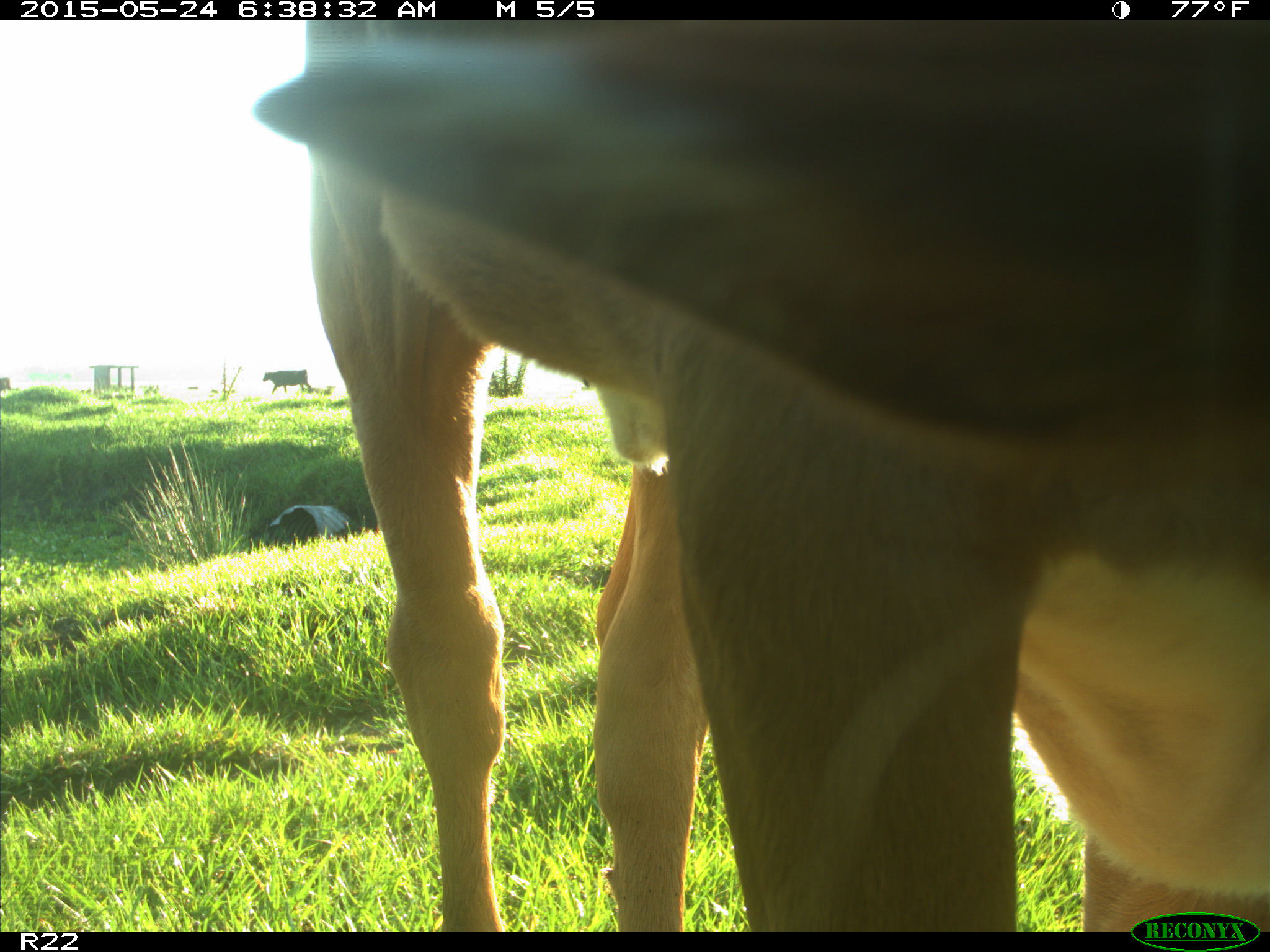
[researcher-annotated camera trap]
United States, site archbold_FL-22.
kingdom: Animalia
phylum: Chordata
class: Mammalia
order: Artiodactyla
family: Bovidae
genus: Bos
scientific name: Bos taurus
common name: domestic cow